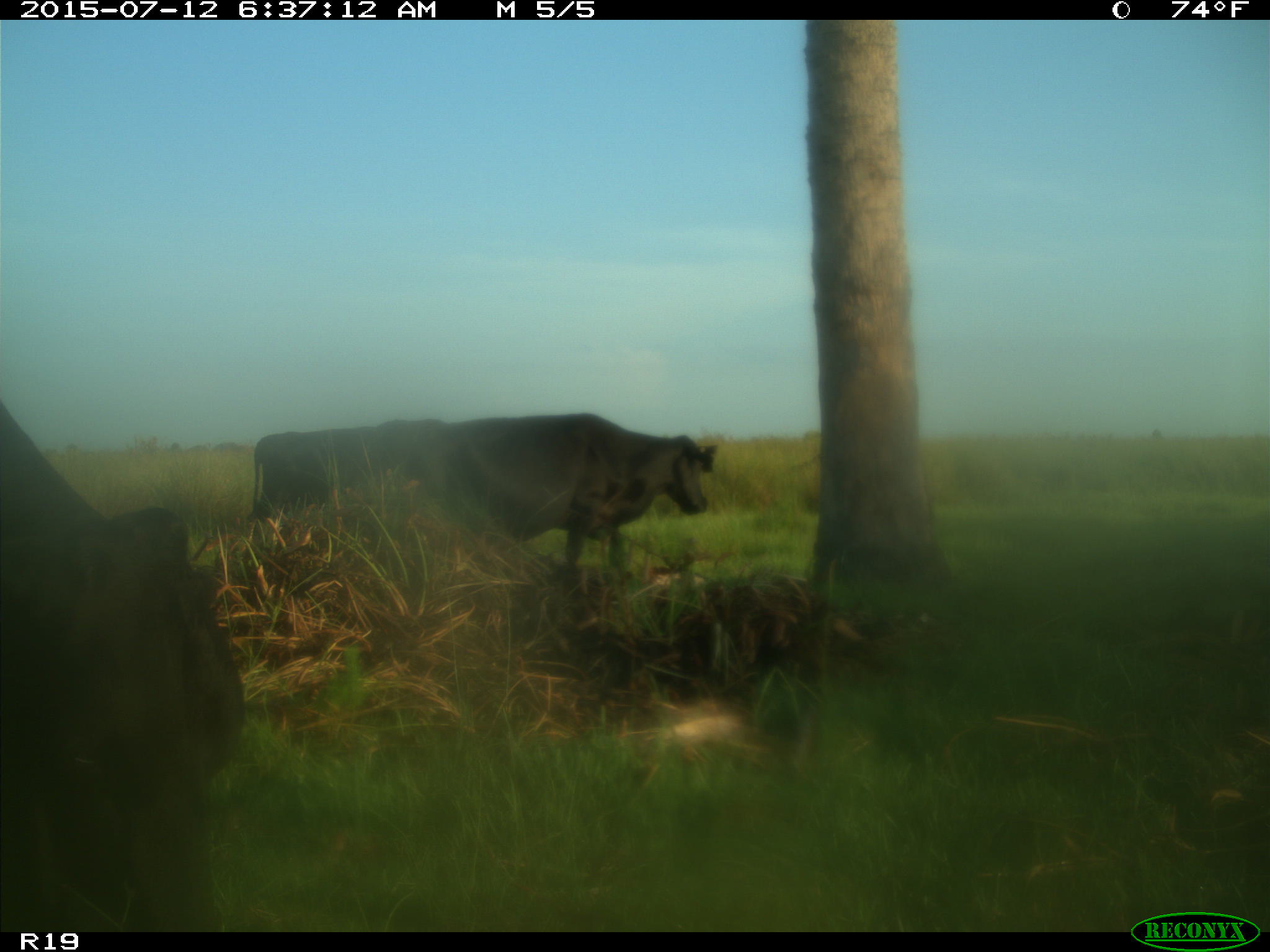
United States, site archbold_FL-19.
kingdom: Animalia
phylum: Chordata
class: Mammalia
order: Artiodactyla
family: Bovidae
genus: Bos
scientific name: Bos taurus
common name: domestic cow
Bos taurus (domestic cow).